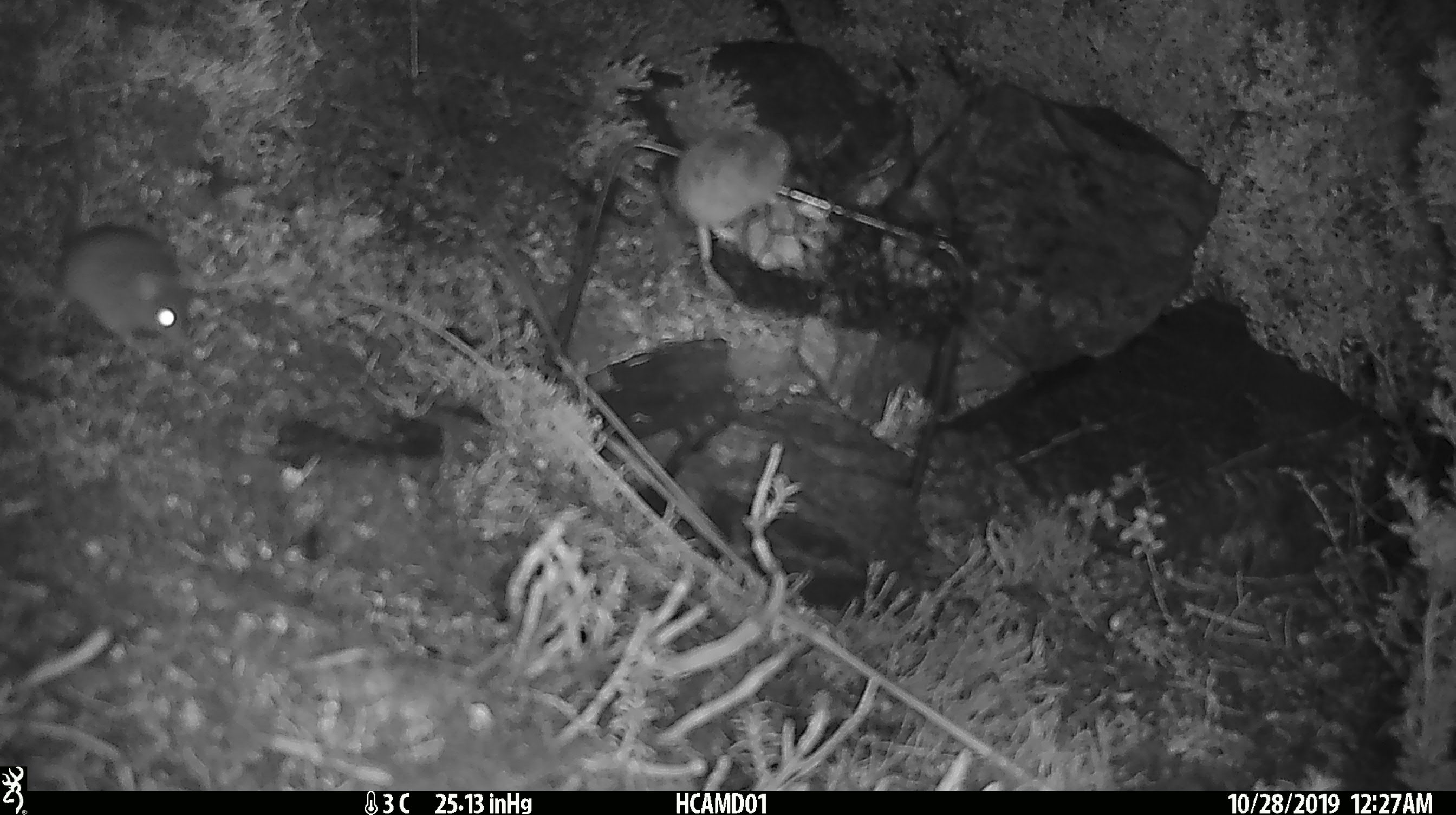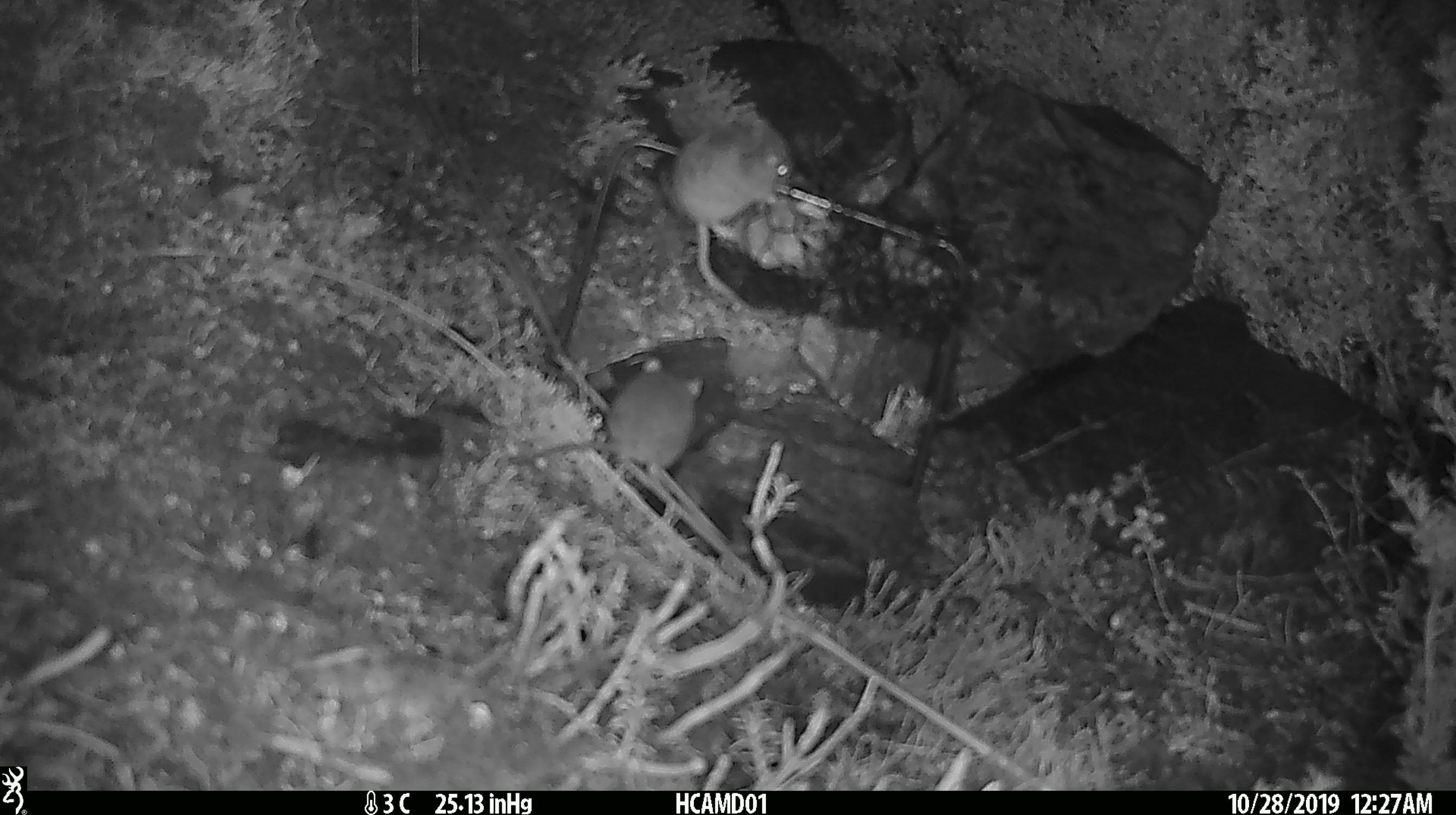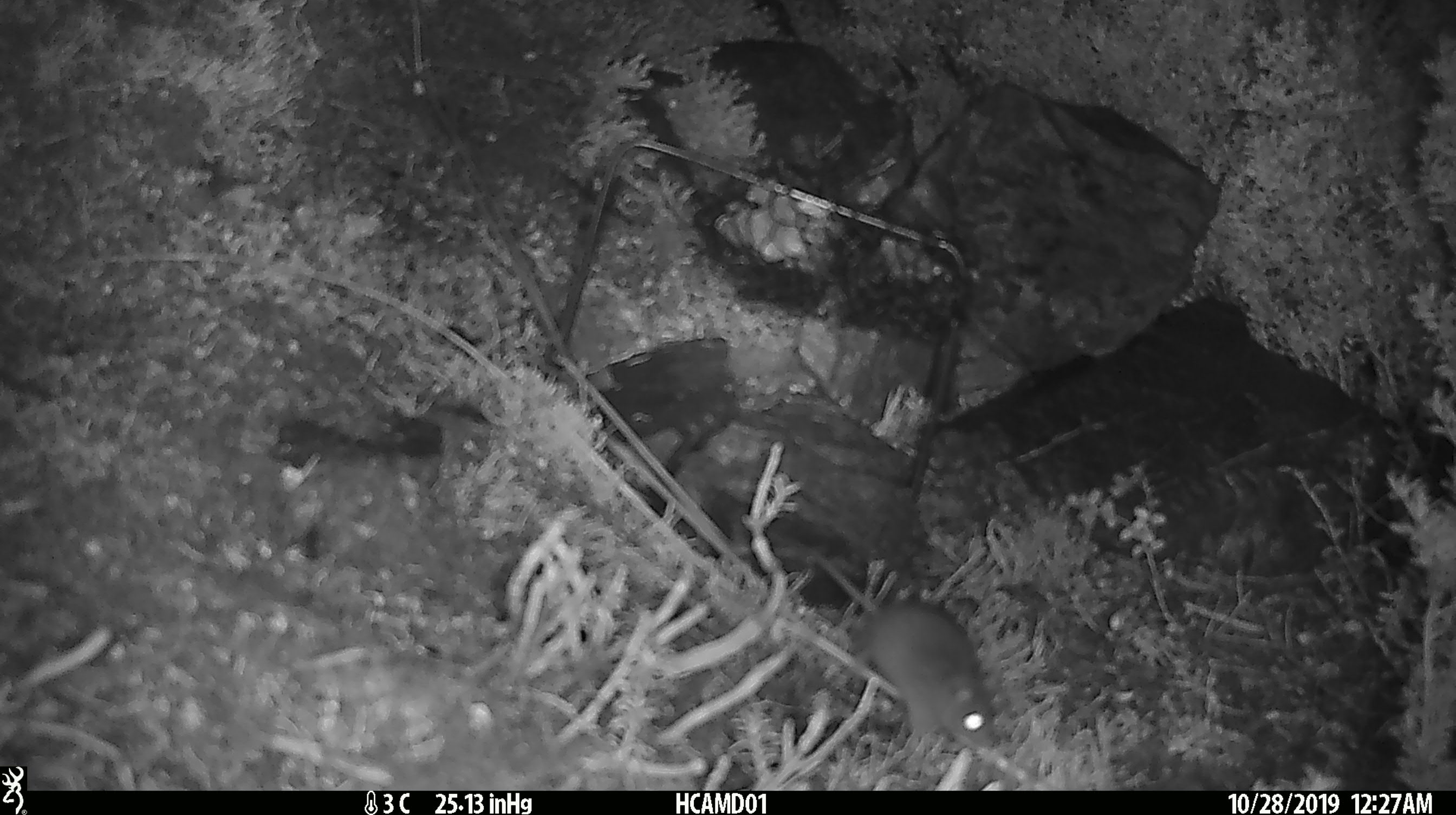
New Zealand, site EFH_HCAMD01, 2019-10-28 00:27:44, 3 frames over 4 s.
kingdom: Animalia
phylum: Chordata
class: Mammalia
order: Rodentia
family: Muridae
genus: Mus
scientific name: Mus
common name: mouse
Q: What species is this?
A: Mouse (Mus).